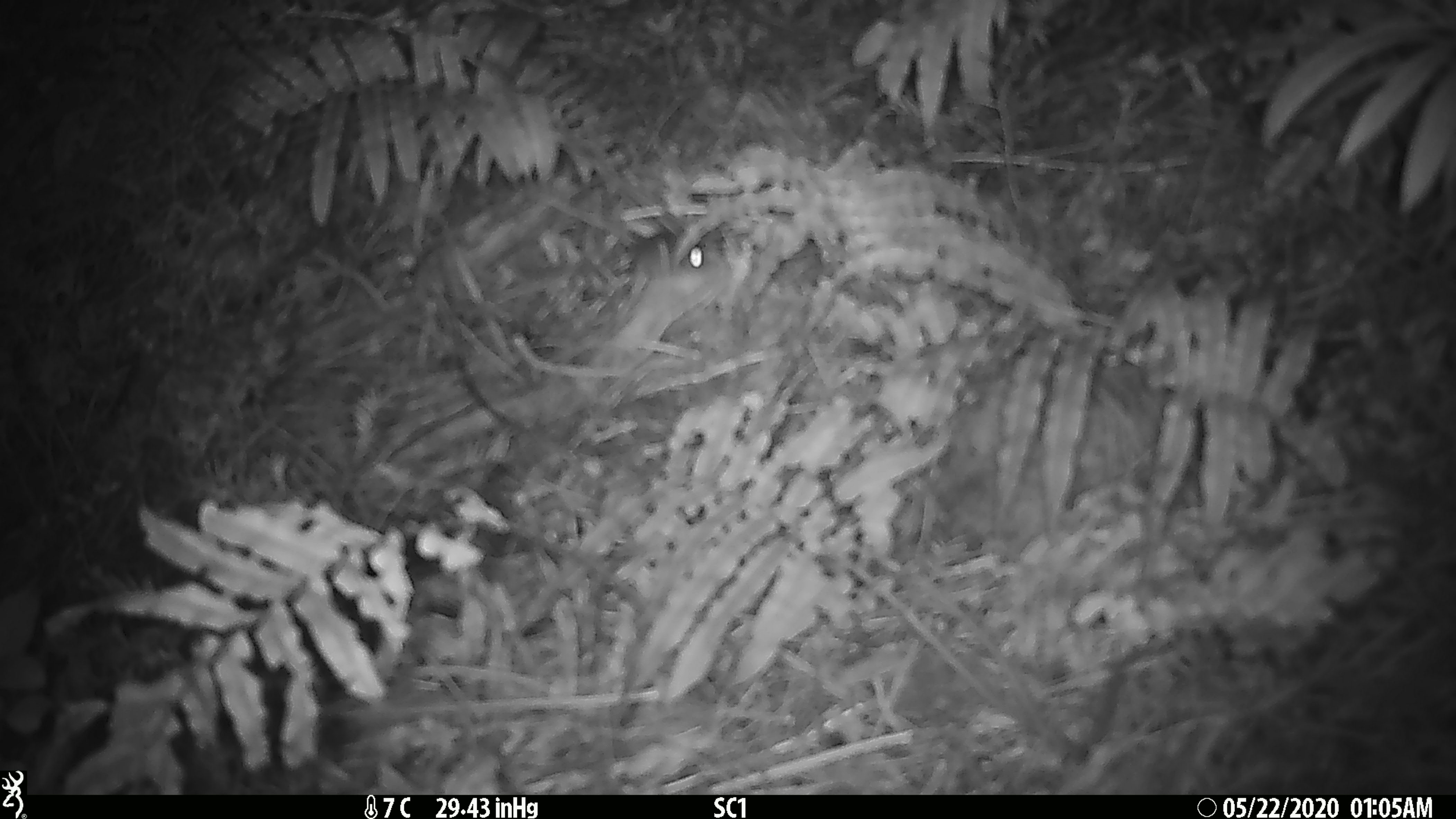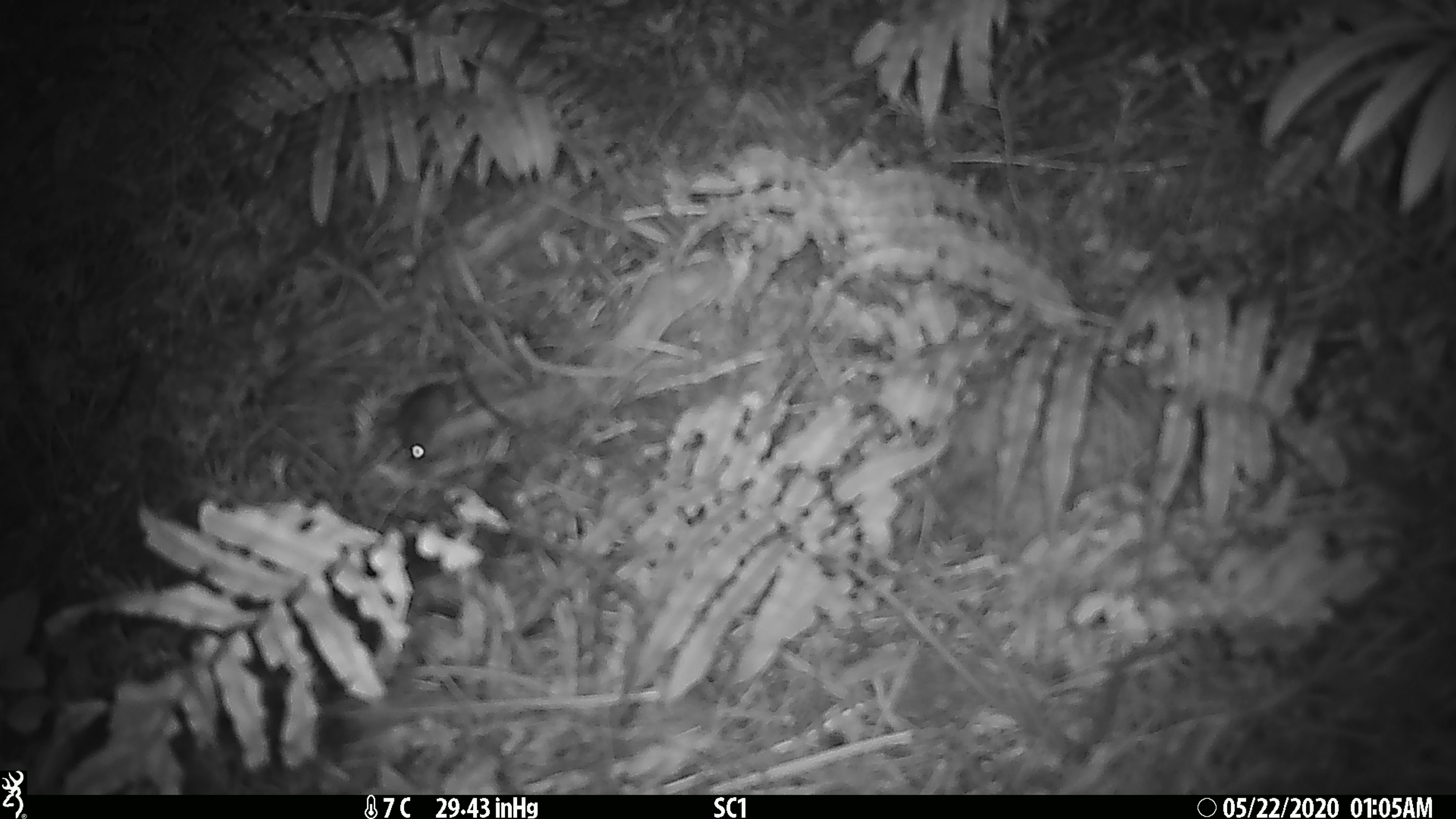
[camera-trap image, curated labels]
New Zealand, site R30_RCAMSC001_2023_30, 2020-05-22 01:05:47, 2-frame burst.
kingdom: Animalia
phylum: Chordata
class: Mammalia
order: Rodentia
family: Muridae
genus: Mus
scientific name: Mus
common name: mouse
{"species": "mouse (Mus)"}